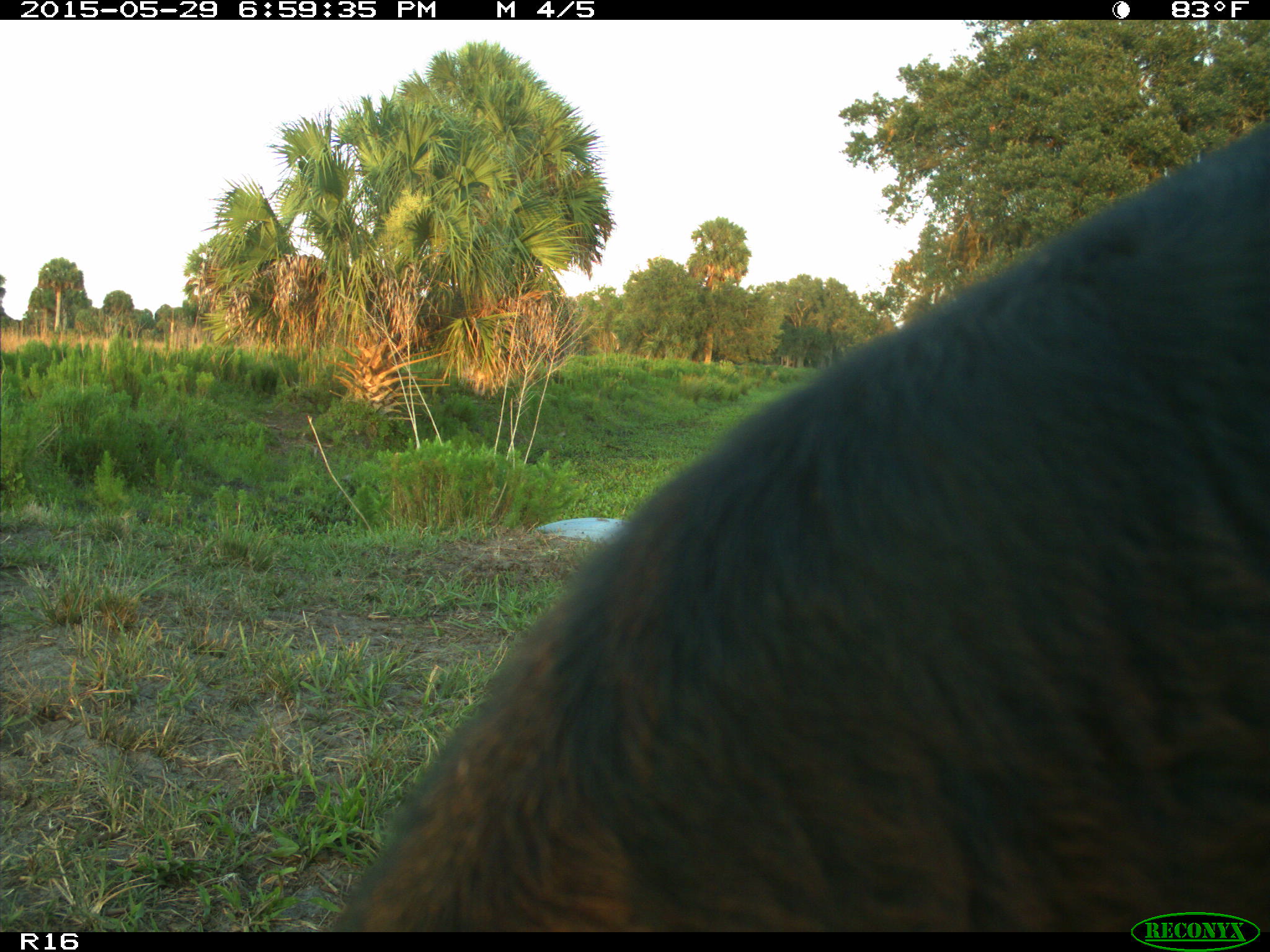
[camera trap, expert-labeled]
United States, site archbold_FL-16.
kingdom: Animalia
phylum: Chordata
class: Mammalia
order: Artiodactyla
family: Bovidae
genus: Bos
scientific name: Bos taurus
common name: domestic cow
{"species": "Bos taurus (domestic cow)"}